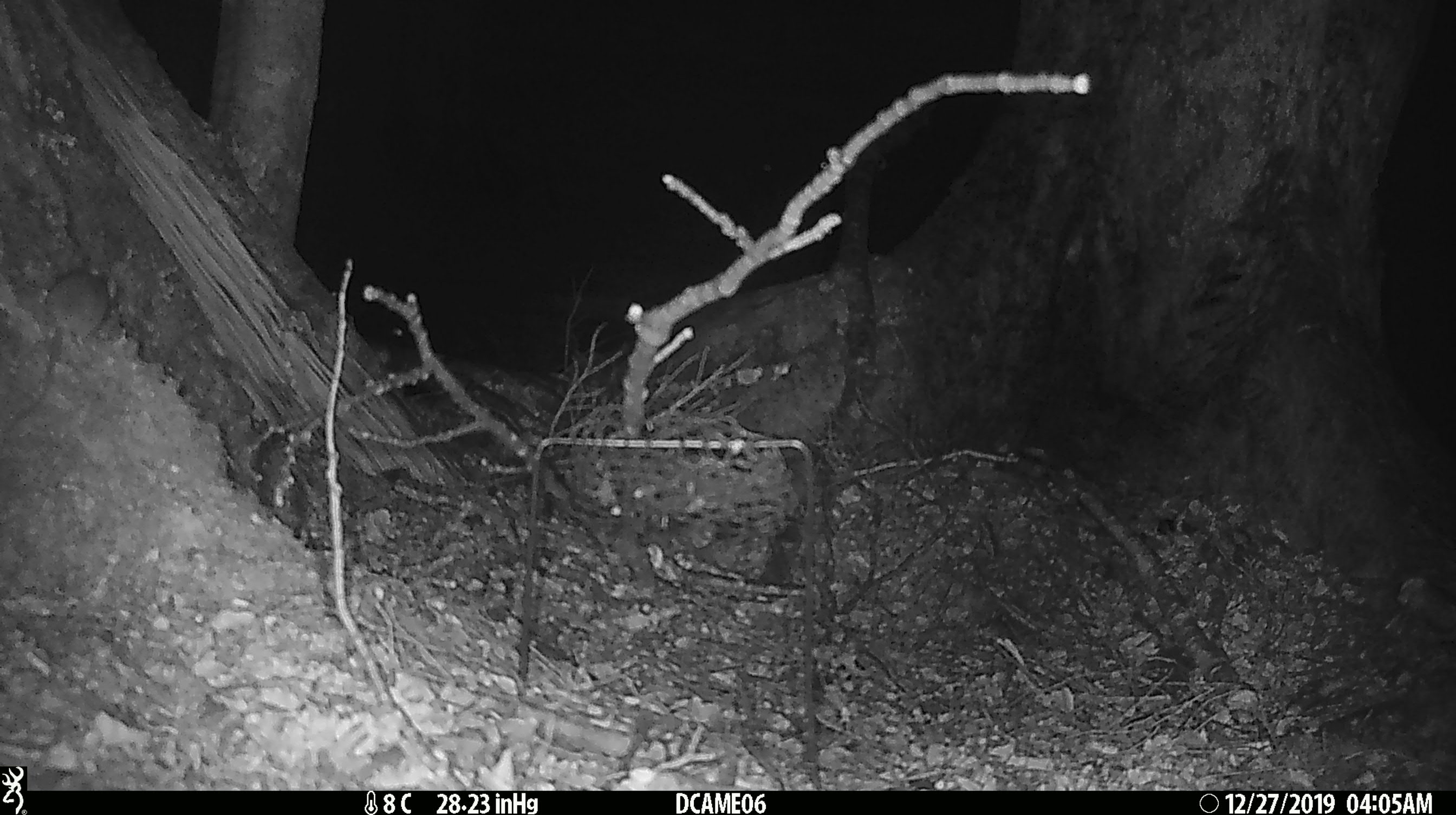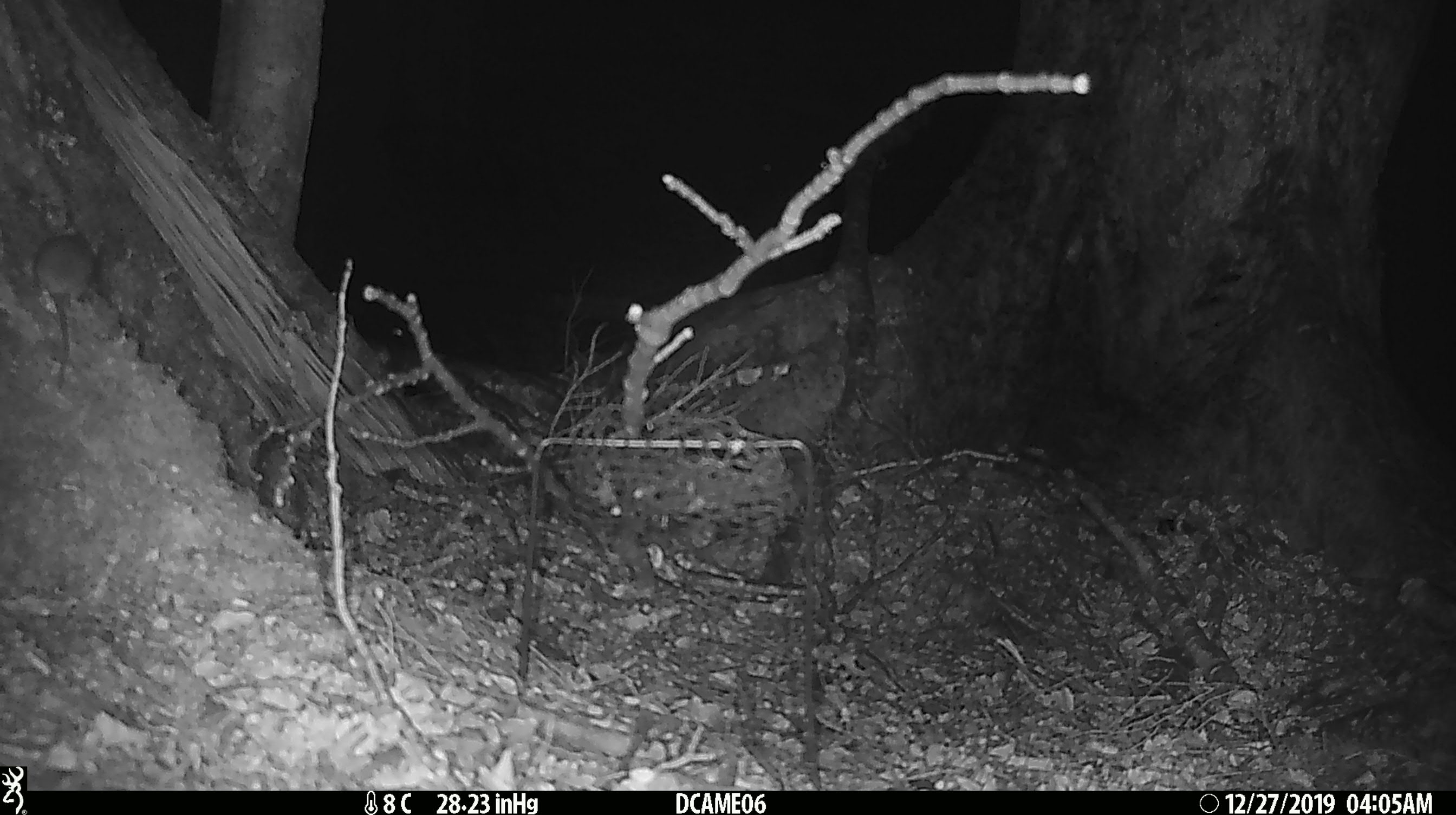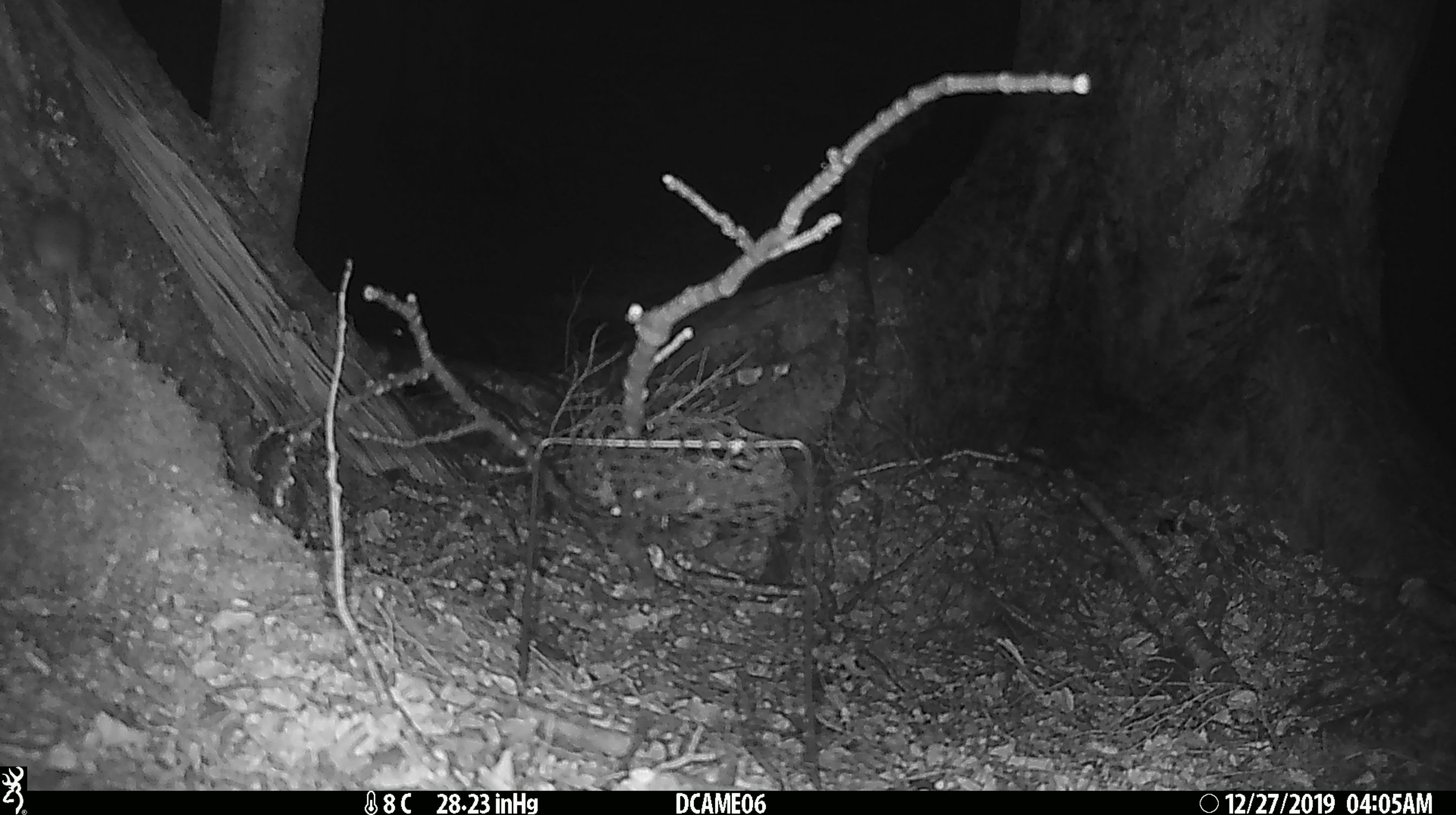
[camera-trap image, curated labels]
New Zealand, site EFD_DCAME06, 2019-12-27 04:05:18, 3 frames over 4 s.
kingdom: Animalia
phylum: Chordata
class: Mammalia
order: Rodentia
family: Muridae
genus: Mus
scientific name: Mus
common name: mouse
Mouse (Mus).